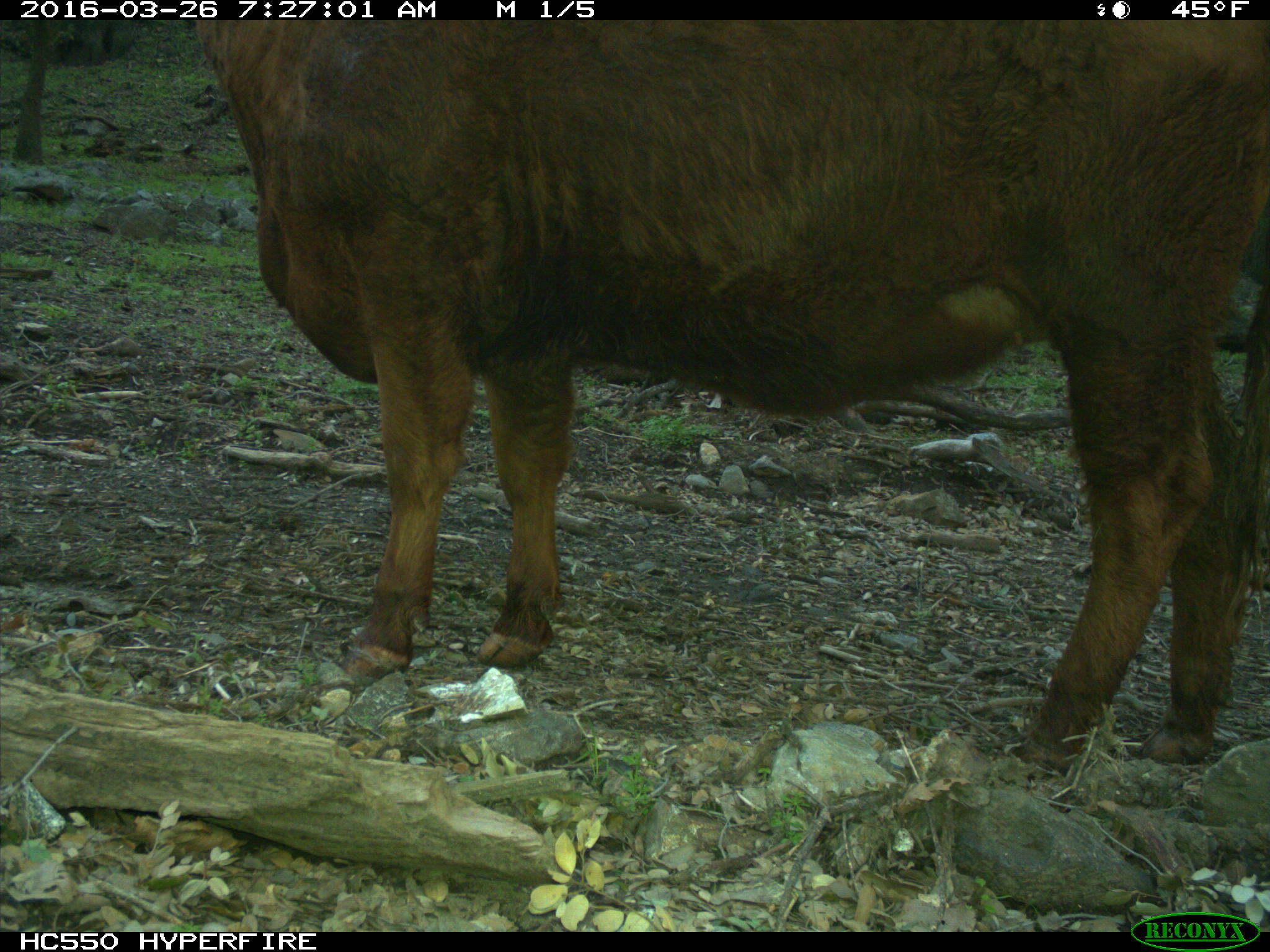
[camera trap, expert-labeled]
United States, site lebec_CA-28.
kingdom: Animalia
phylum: Chordata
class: Mammalia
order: Artiodactyla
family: Bovidae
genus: Bos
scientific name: Bos taurus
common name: domestic cow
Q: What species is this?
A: Bos taurus (domestic cow).